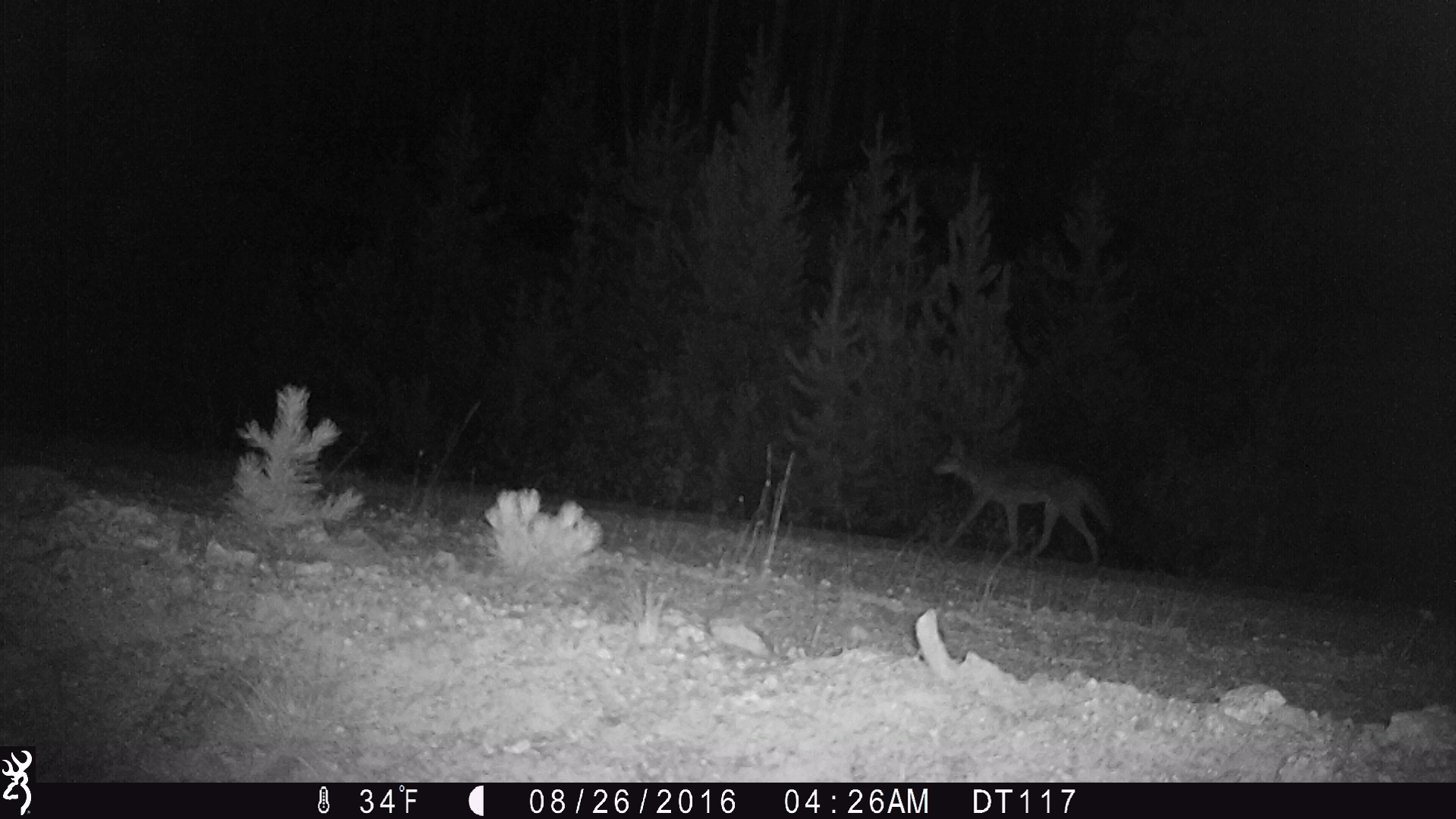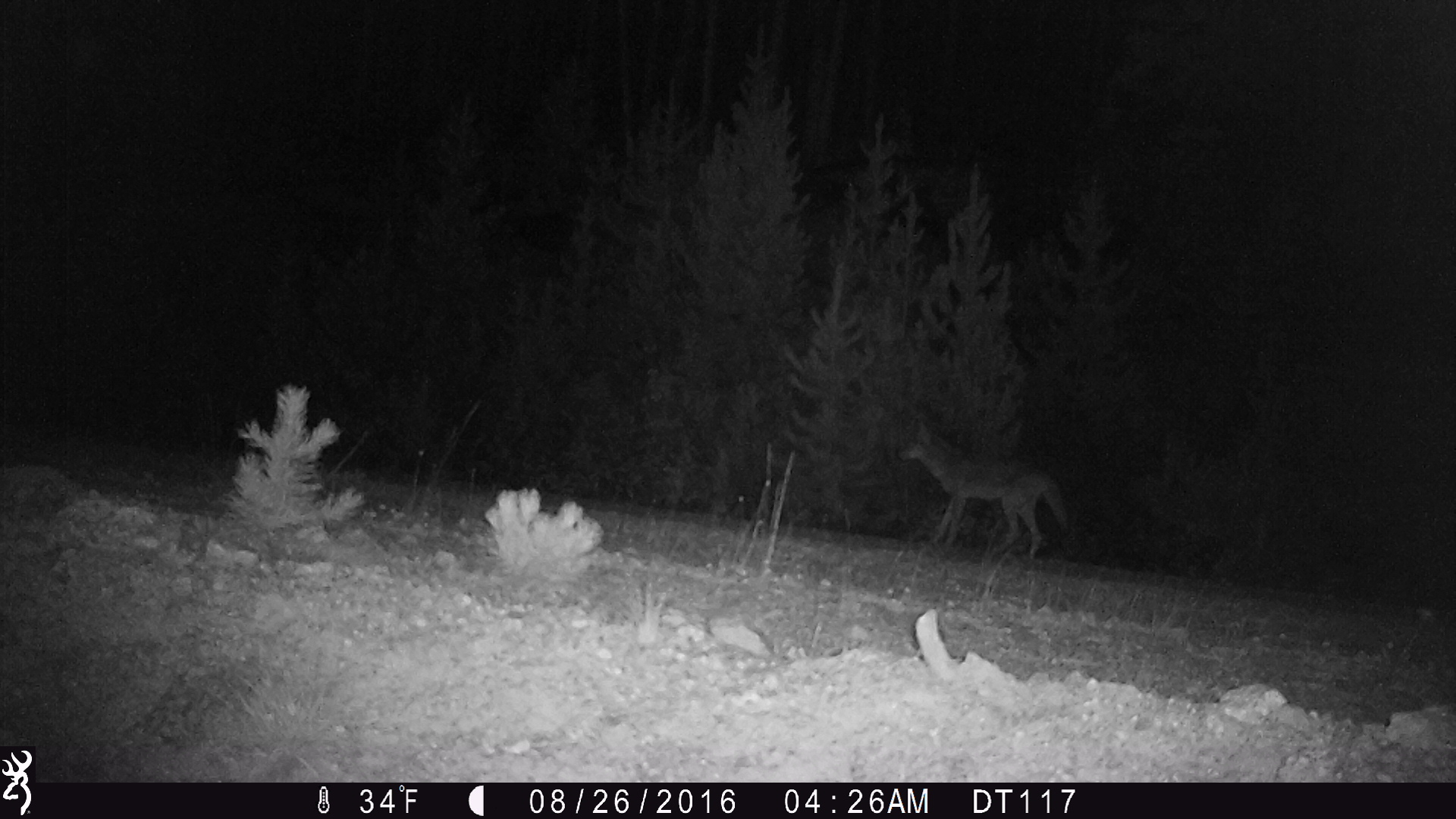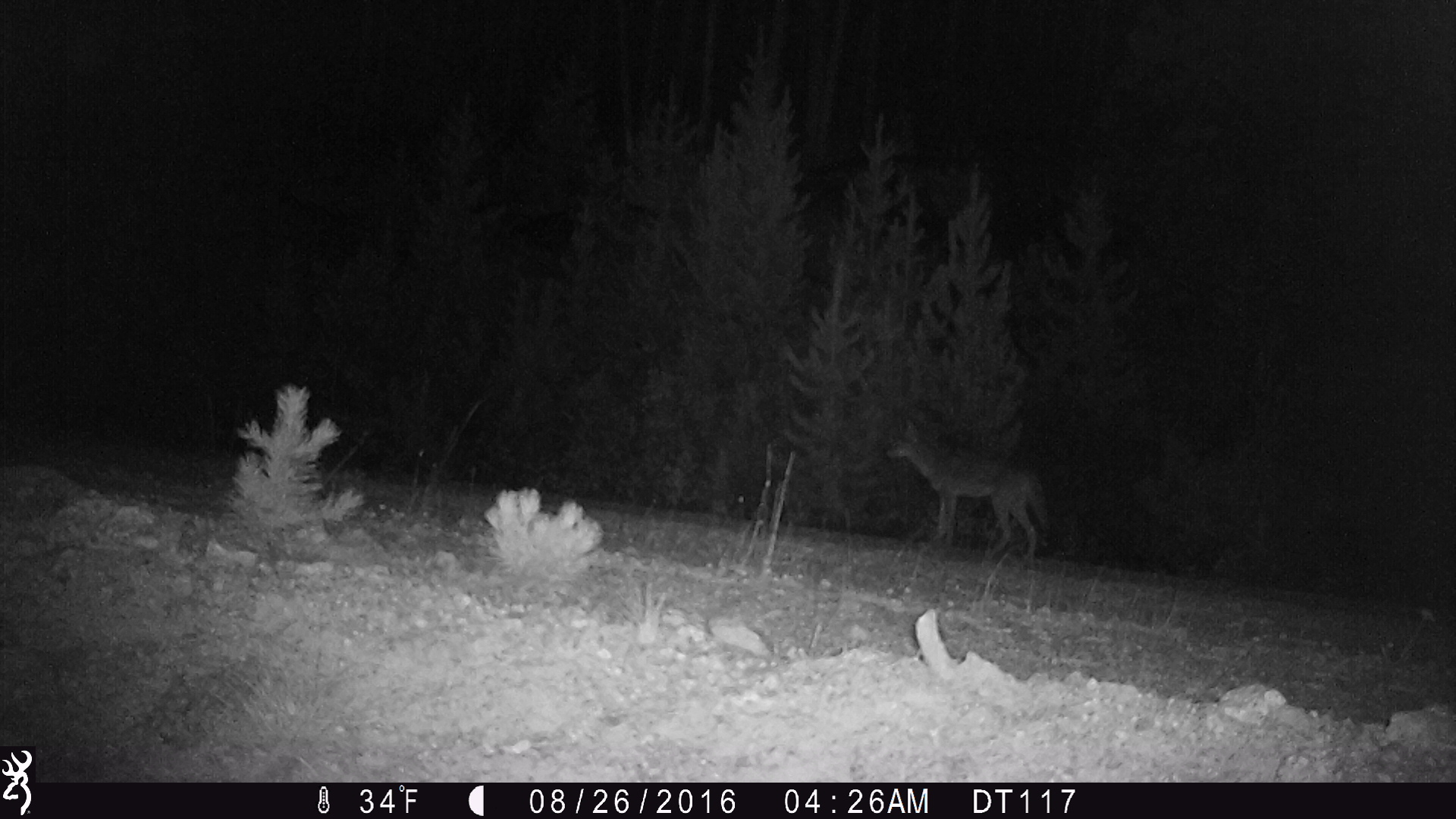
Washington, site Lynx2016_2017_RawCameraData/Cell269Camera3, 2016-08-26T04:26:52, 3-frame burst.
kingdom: Animalia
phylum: Chordata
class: Mammalia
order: Carnivora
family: Canidae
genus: Canis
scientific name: Canis latrans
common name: coyote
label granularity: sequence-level